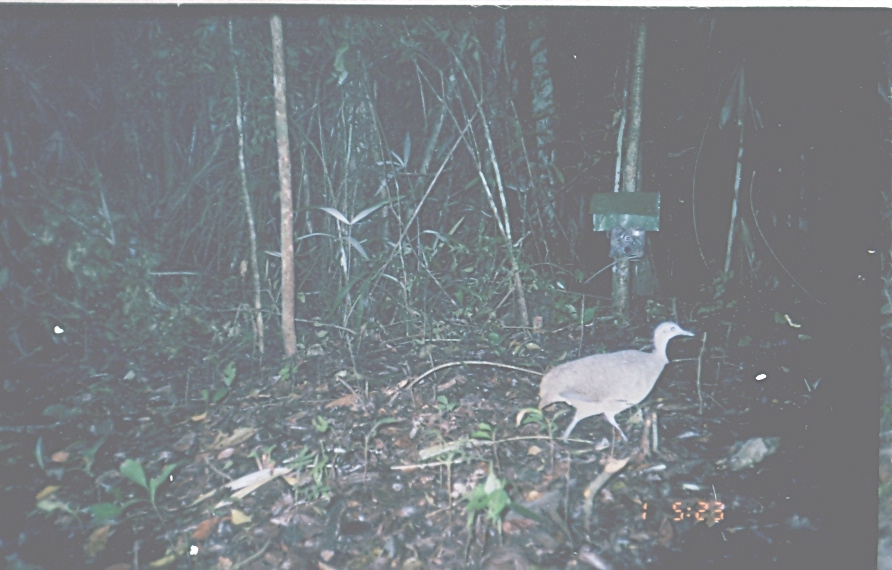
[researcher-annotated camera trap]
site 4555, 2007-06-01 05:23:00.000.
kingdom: Animalia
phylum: Chordata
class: Aves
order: Tinamiformes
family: Tinamidae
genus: Tinamus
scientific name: Tinamus major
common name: great tinamou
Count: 1.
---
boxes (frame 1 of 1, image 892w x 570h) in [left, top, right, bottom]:
tinamus major: [537, 321, 694, 441]